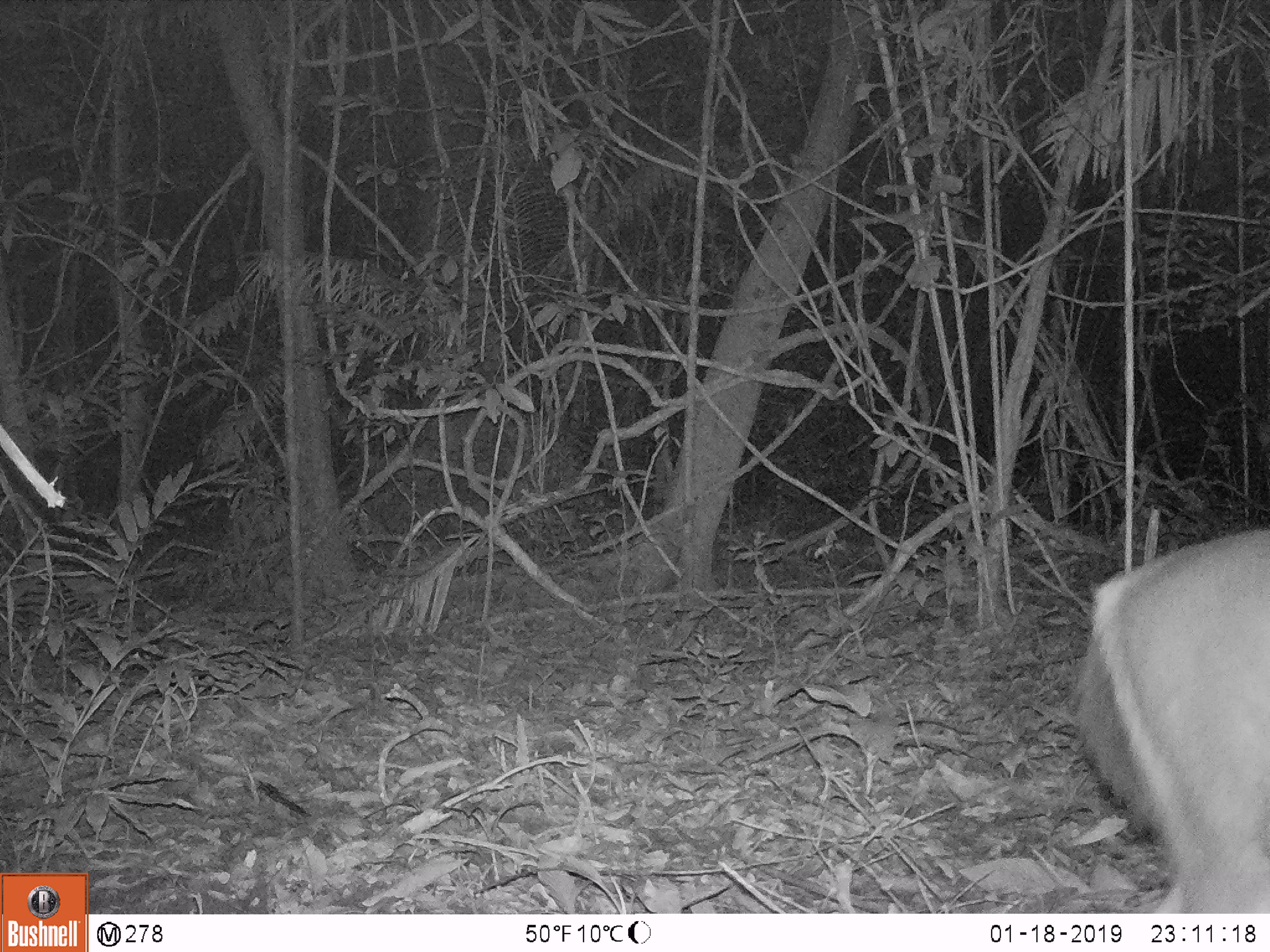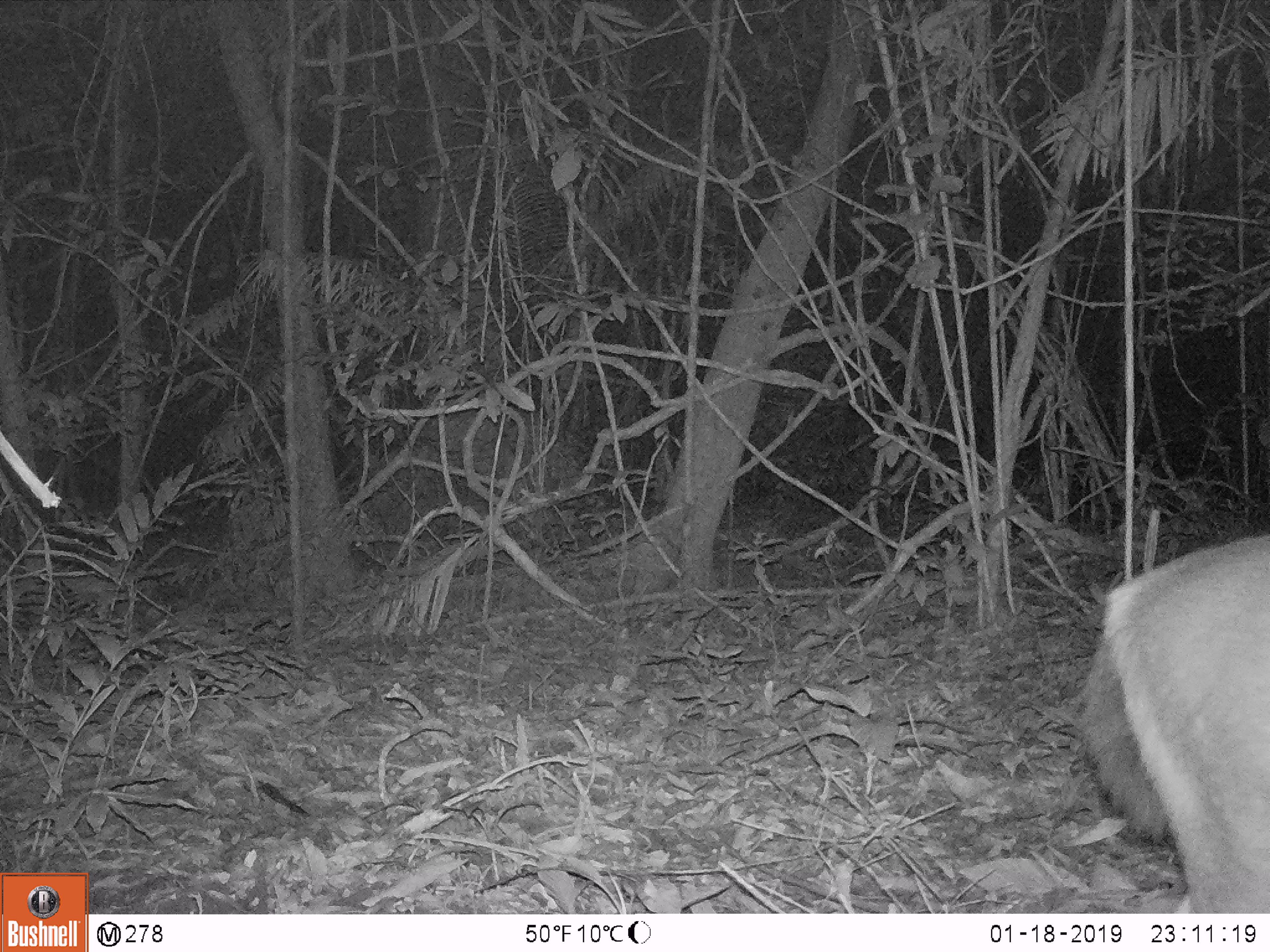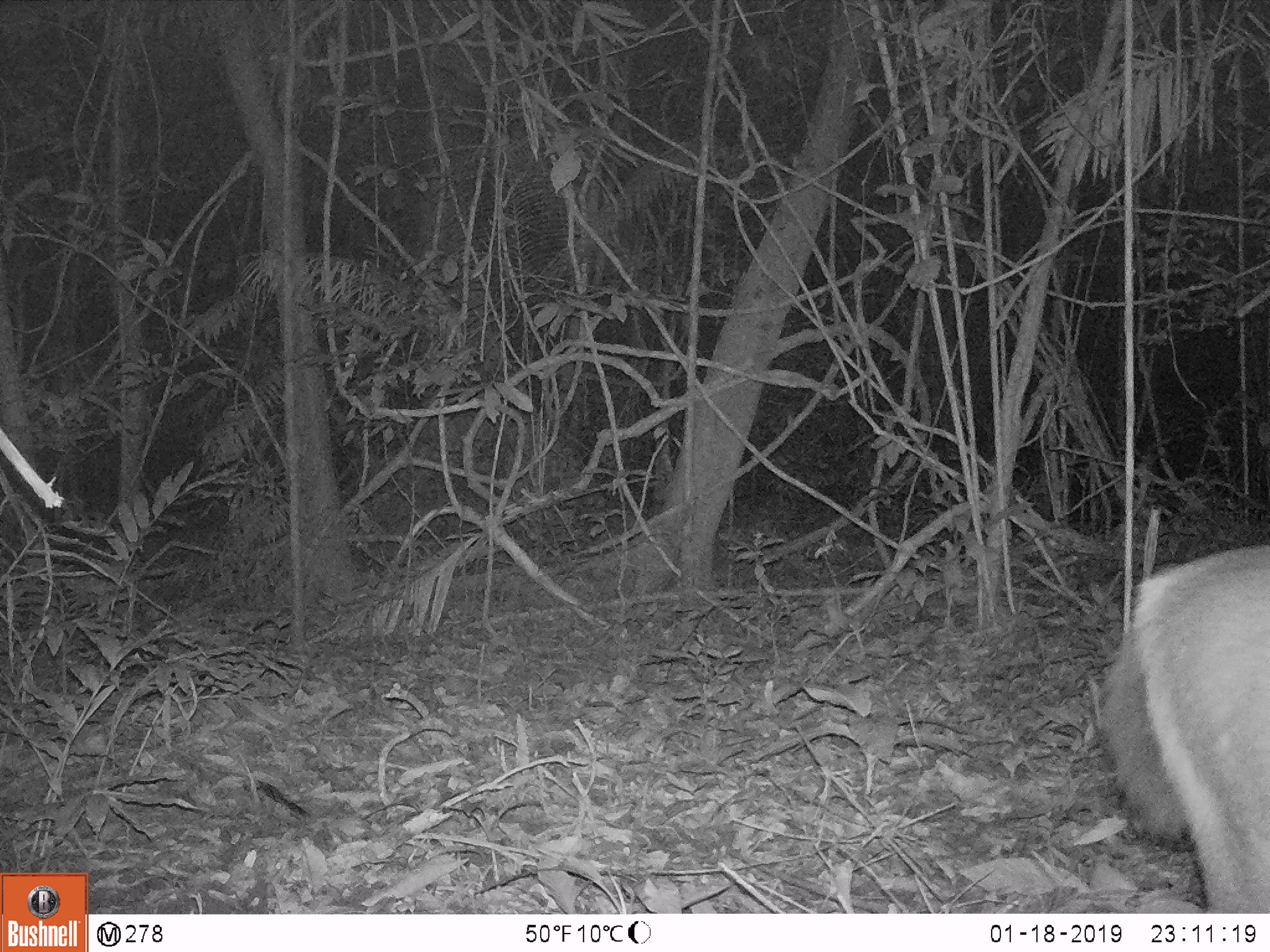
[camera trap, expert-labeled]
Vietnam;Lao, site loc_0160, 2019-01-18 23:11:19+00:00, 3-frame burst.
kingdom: Animalia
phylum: Chordata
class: Mammalia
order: Artiodactyla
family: Cervidae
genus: Rusa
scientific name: Rusa unicolor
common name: sambar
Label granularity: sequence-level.